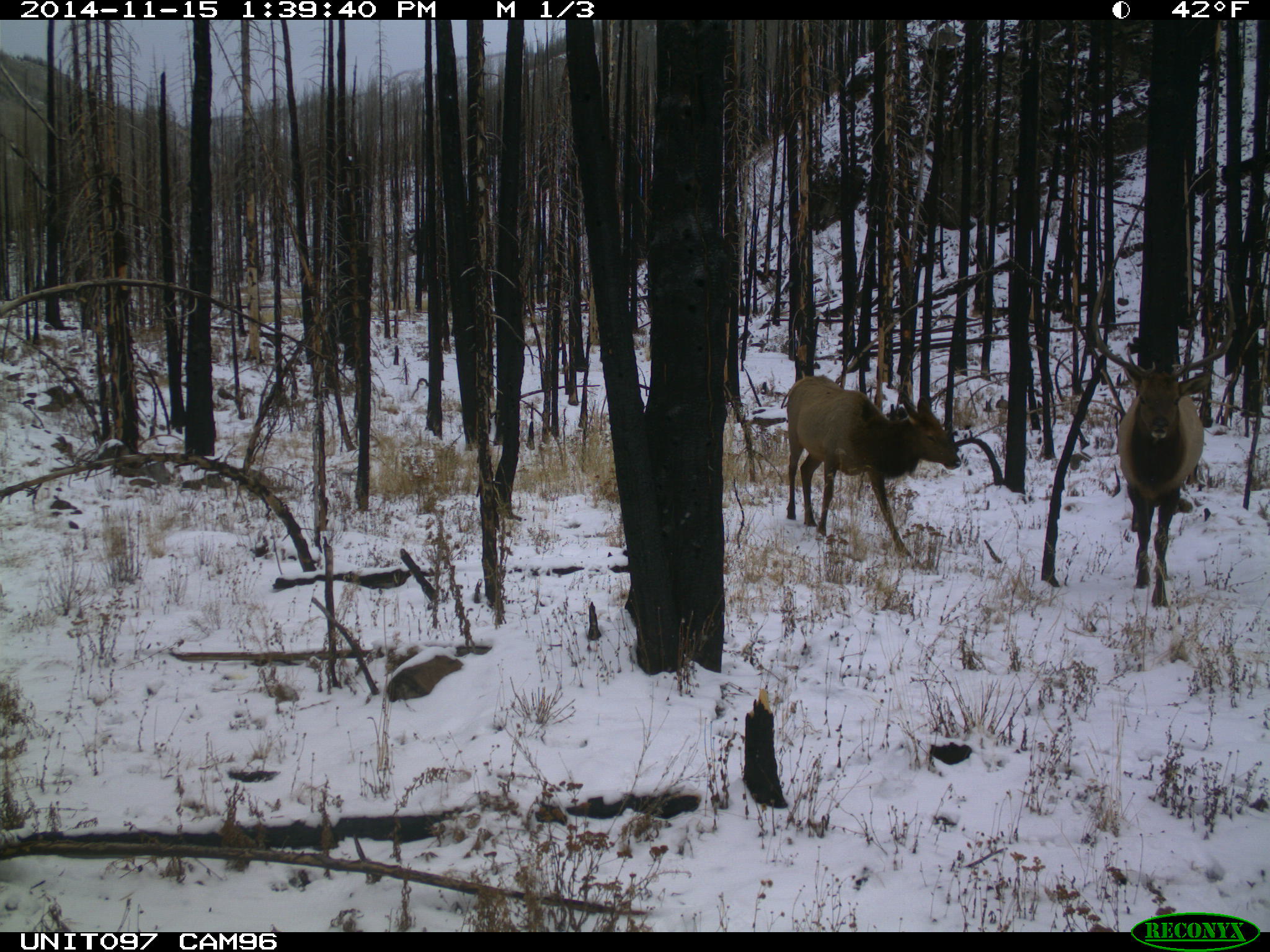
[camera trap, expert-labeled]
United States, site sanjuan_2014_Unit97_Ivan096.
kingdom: Animalia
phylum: Chordata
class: Mammalia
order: Artiodactyla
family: Cervidae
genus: Cervus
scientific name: Cervus elaphus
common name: red deer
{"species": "Cervus elaphus (red deer)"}